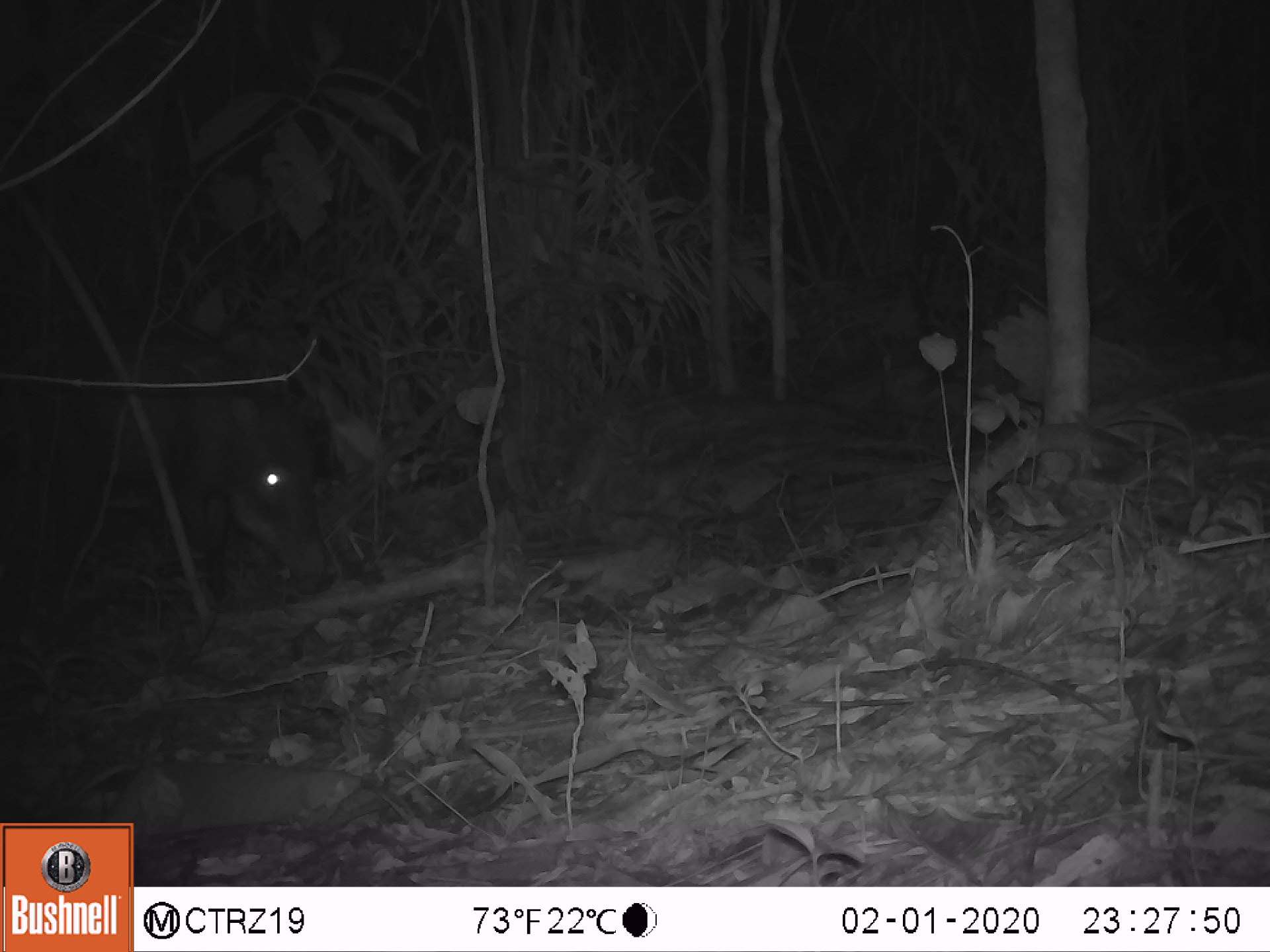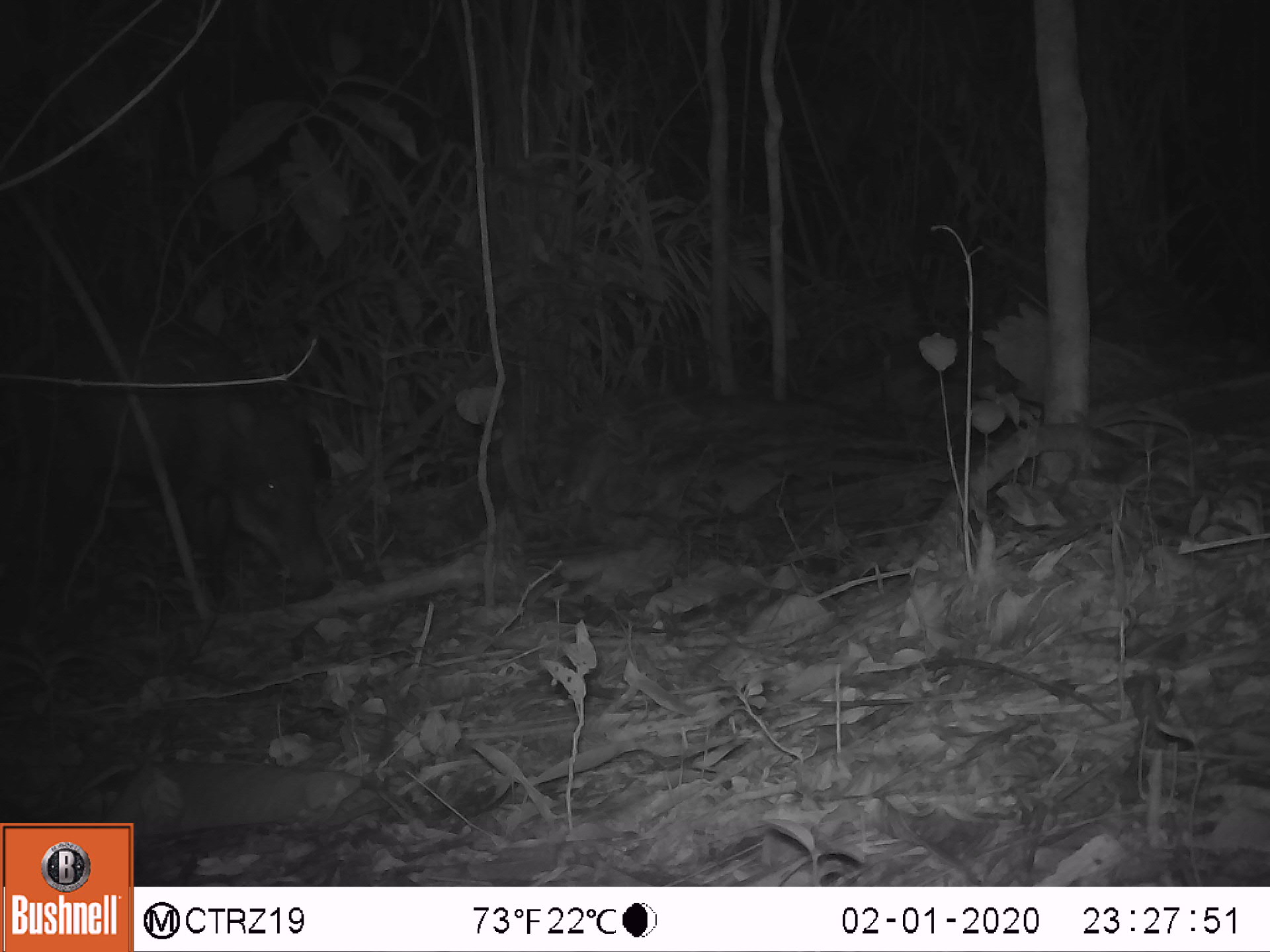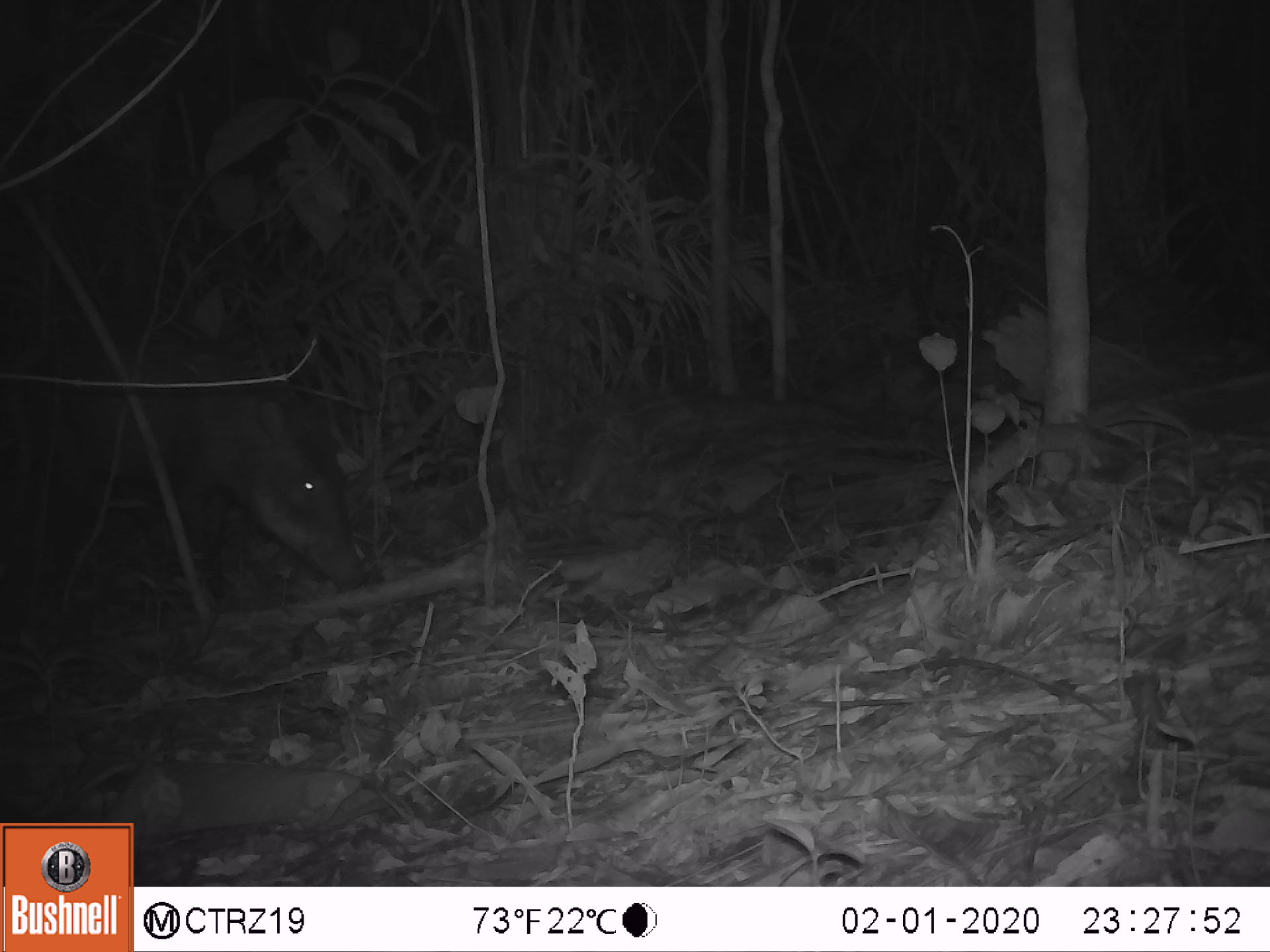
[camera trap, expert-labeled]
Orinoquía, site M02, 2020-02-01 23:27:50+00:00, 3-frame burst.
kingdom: Animalia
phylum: Chordata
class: Mammalia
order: Artiodactyla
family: Tayassuidae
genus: Tayassu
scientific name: Tayassu pecari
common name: white-lipped peccary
White-lipped peccary (Tayassu pecari).